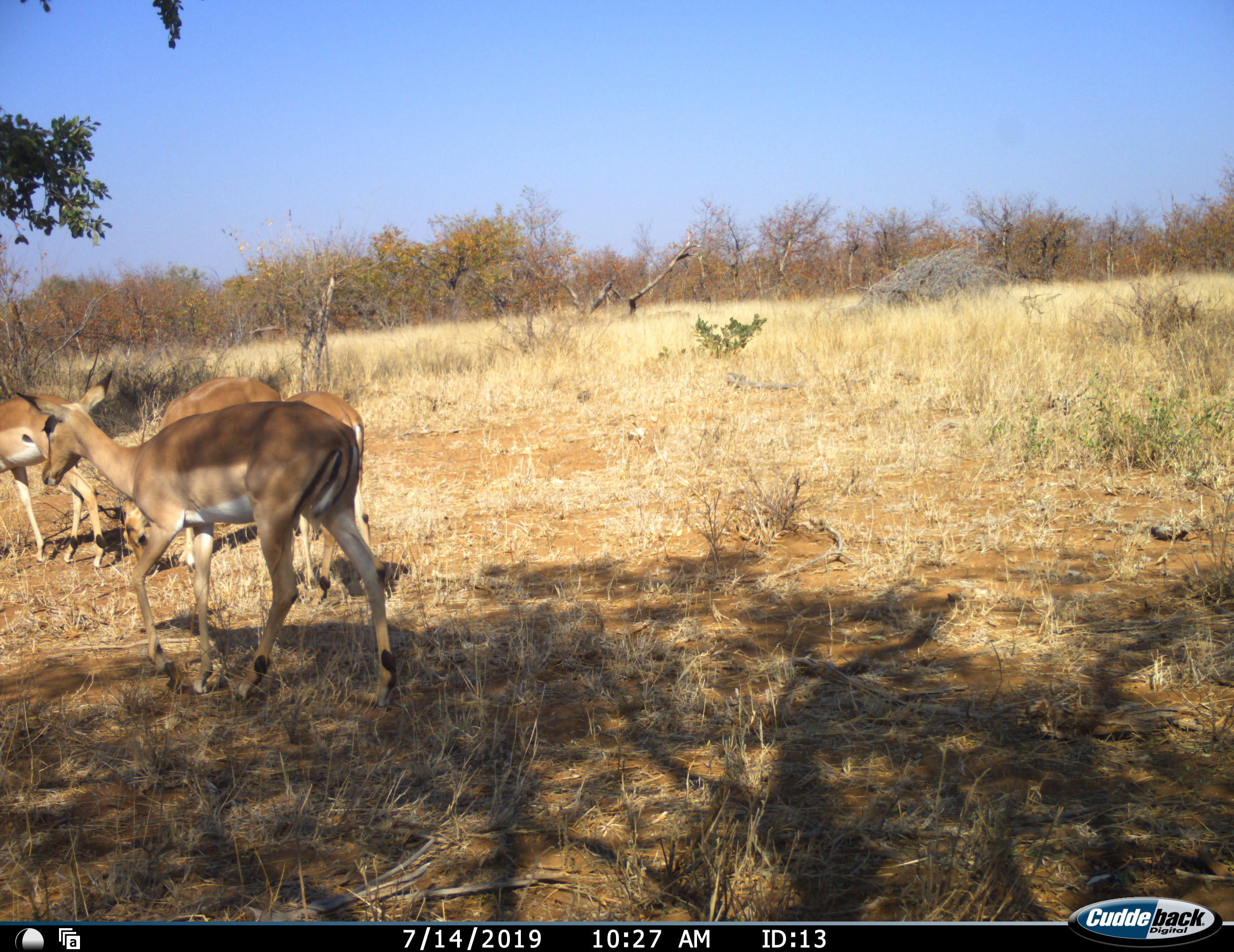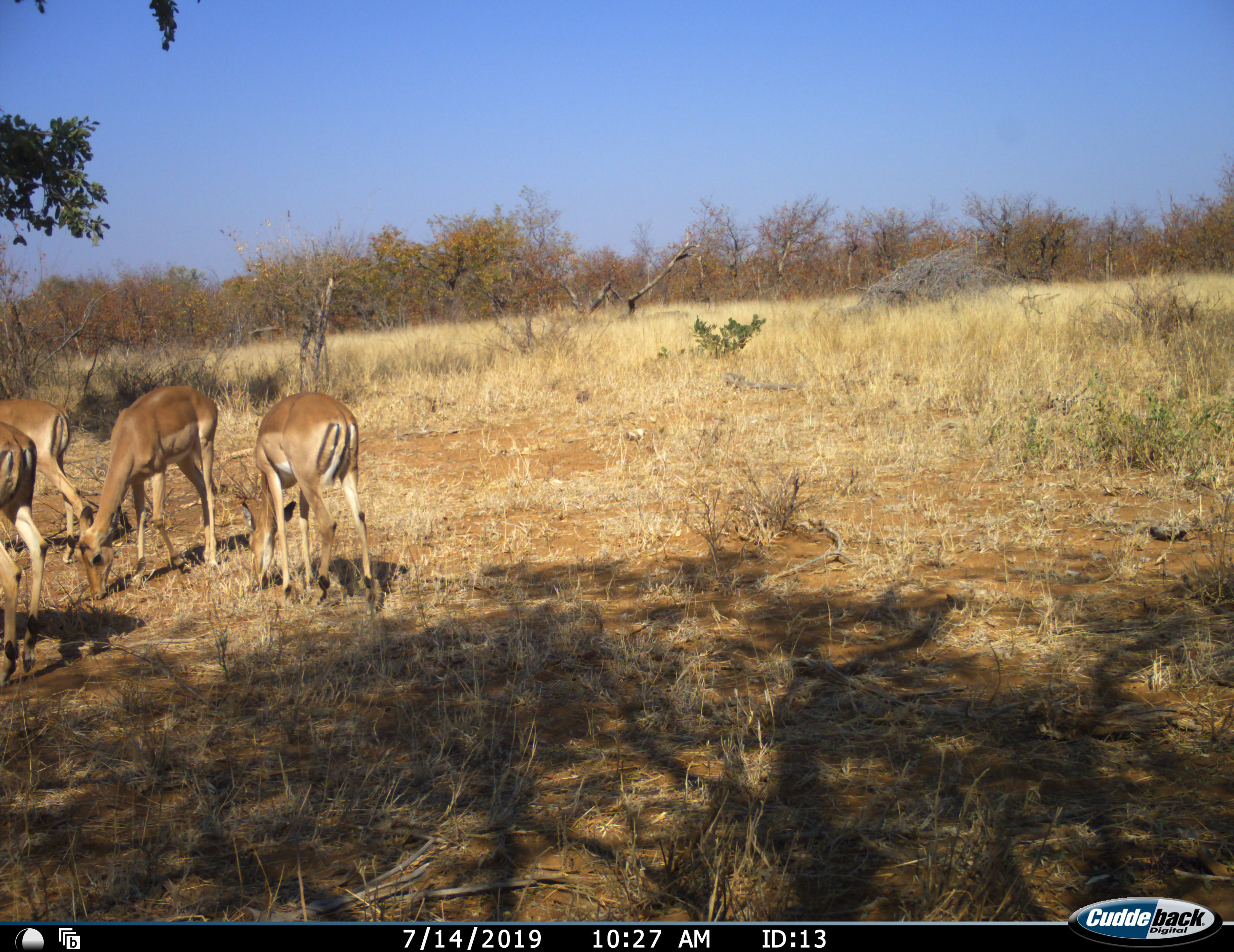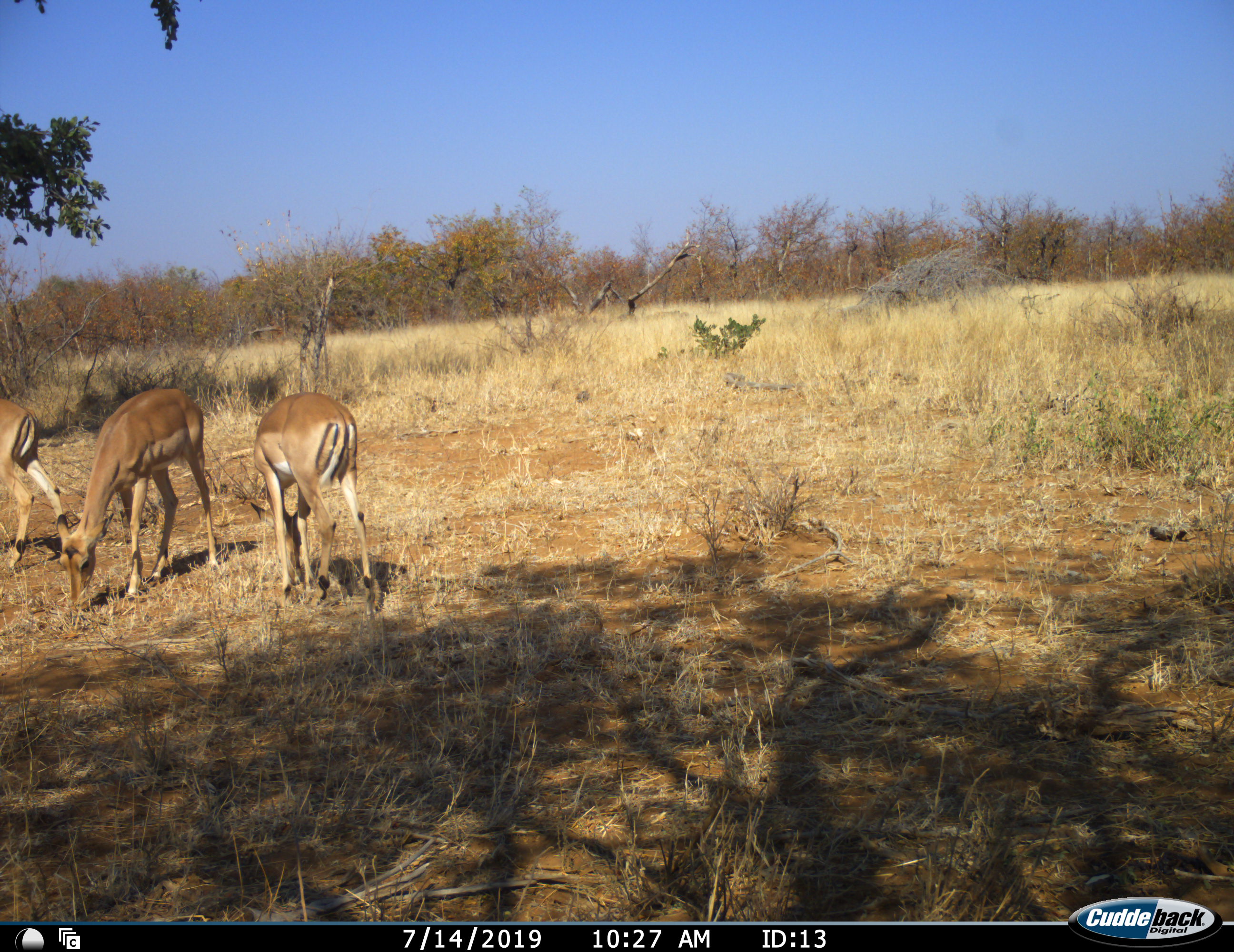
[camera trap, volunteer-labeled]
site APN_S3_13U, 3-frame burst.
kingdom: Animalia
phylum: Chordata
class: Mammalia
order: Artiodactyla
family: Bovidae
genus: Aepyceros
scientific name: Aepyceros melampus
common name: impala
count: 4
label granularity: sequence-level